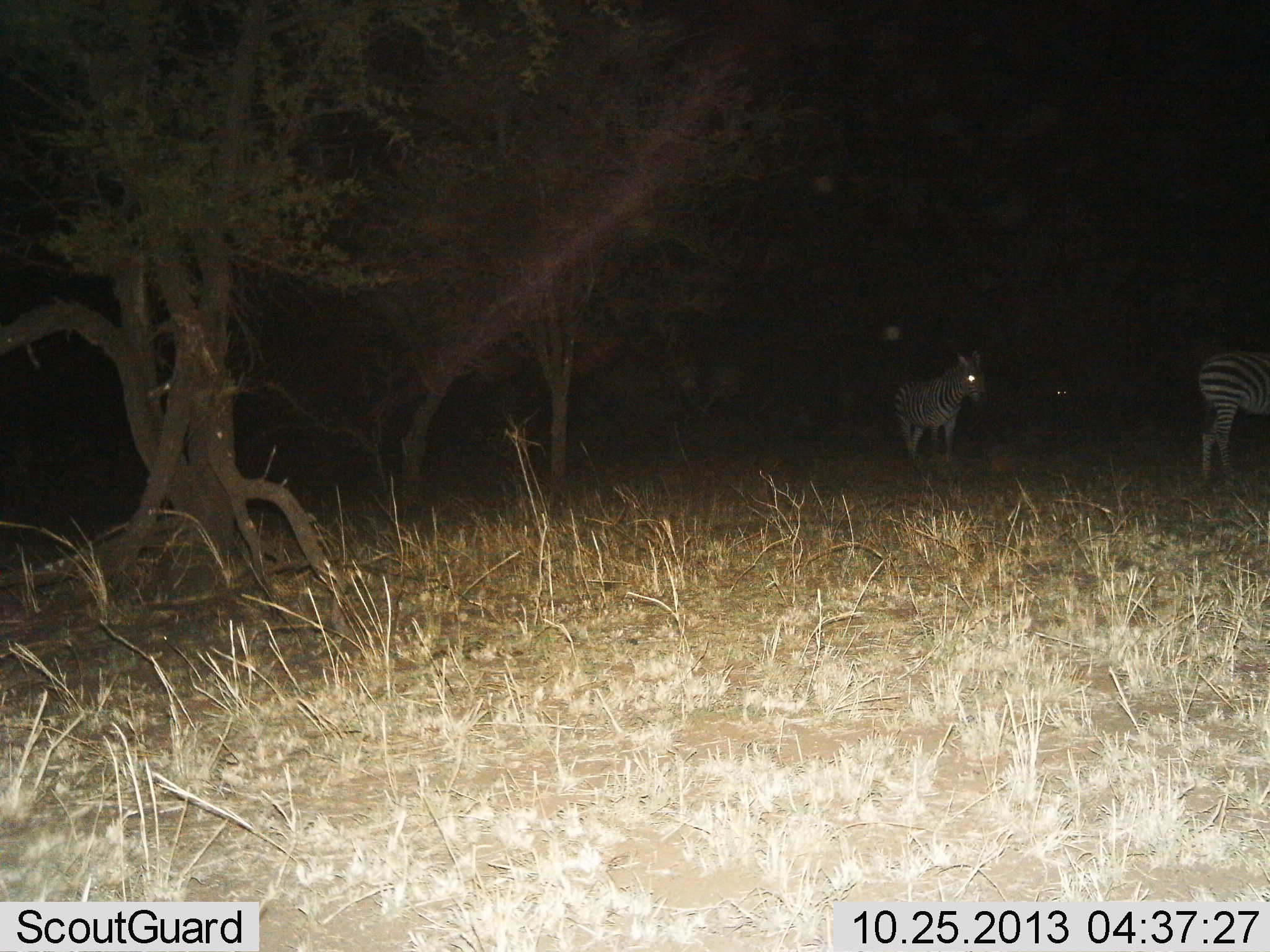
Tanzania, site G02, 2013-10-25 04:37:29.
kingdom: Animalia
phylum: Chordata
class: Mammalia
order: Perissodactyla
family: Equidae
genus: Equus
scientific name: Equus quagga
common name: plains zebra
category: zebra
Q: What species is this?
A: Zebra (plains zebra) (Equus quagga).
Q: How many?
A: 2.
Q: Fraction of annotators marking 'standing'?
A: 80%.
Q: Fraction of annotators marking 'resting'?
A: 0%.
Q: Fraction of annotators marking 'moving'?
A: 30%.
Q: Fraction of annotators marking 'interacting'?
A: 0%.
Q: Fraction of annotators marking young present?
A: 0%.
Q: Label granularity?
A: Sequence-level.